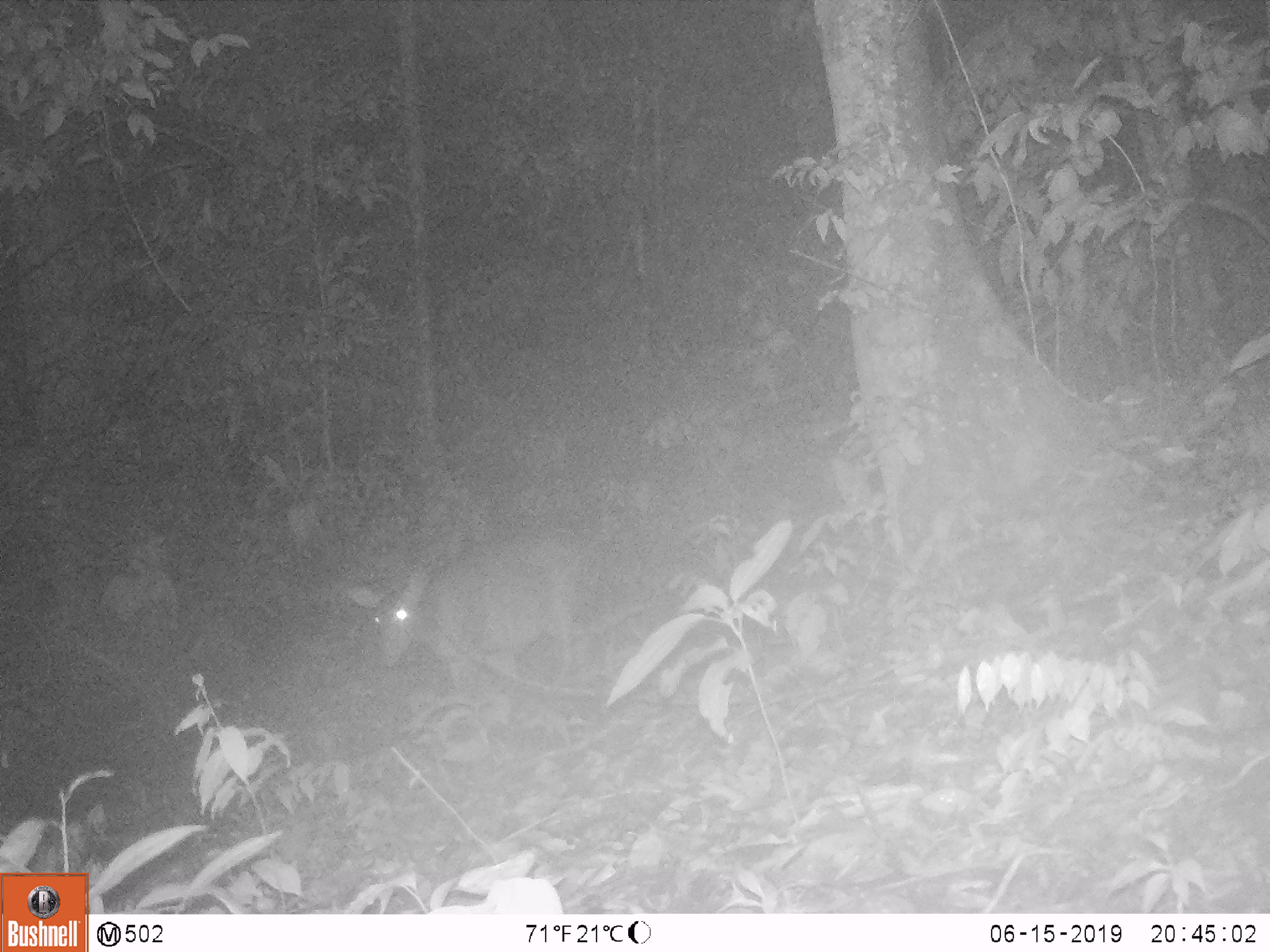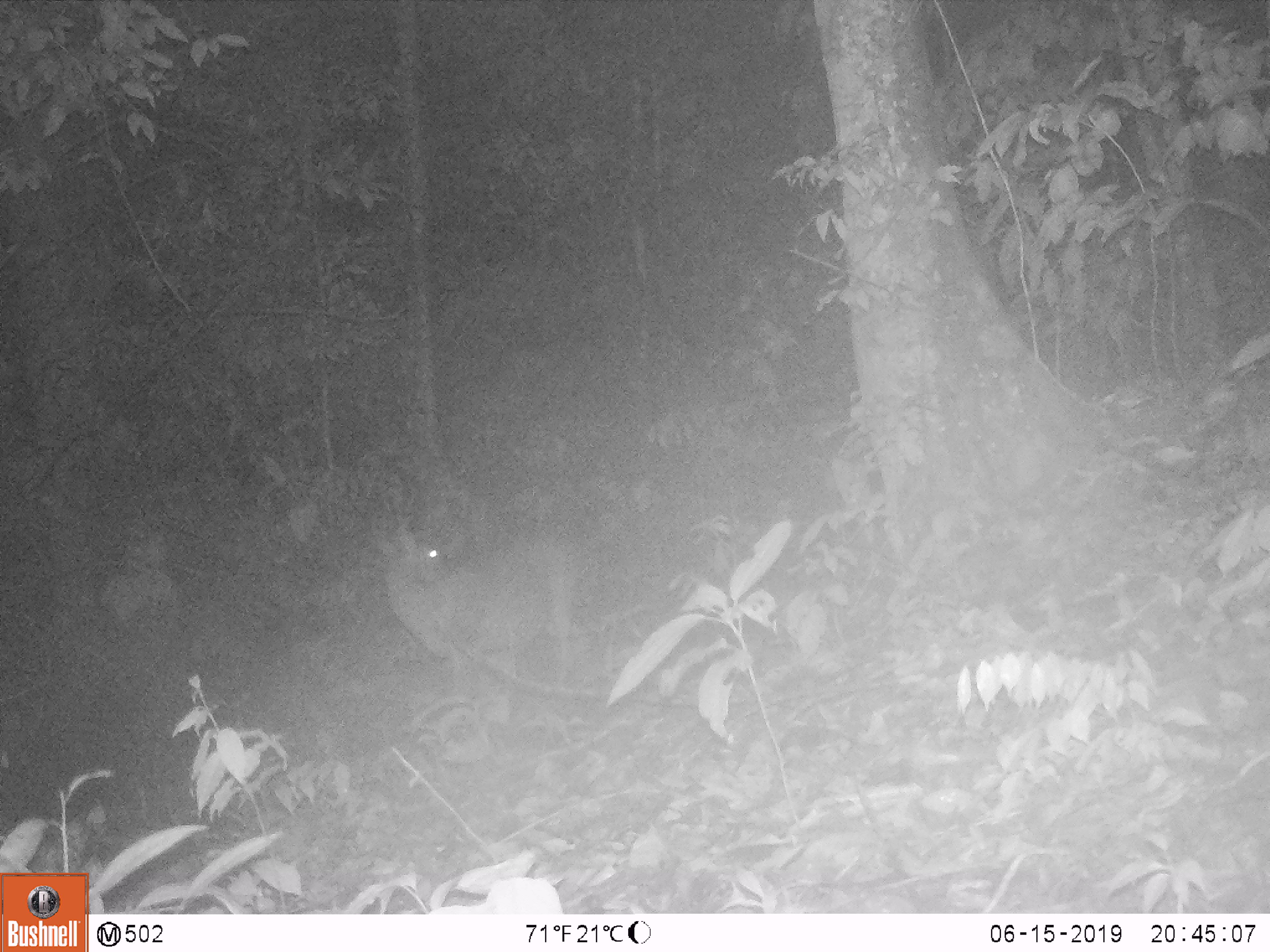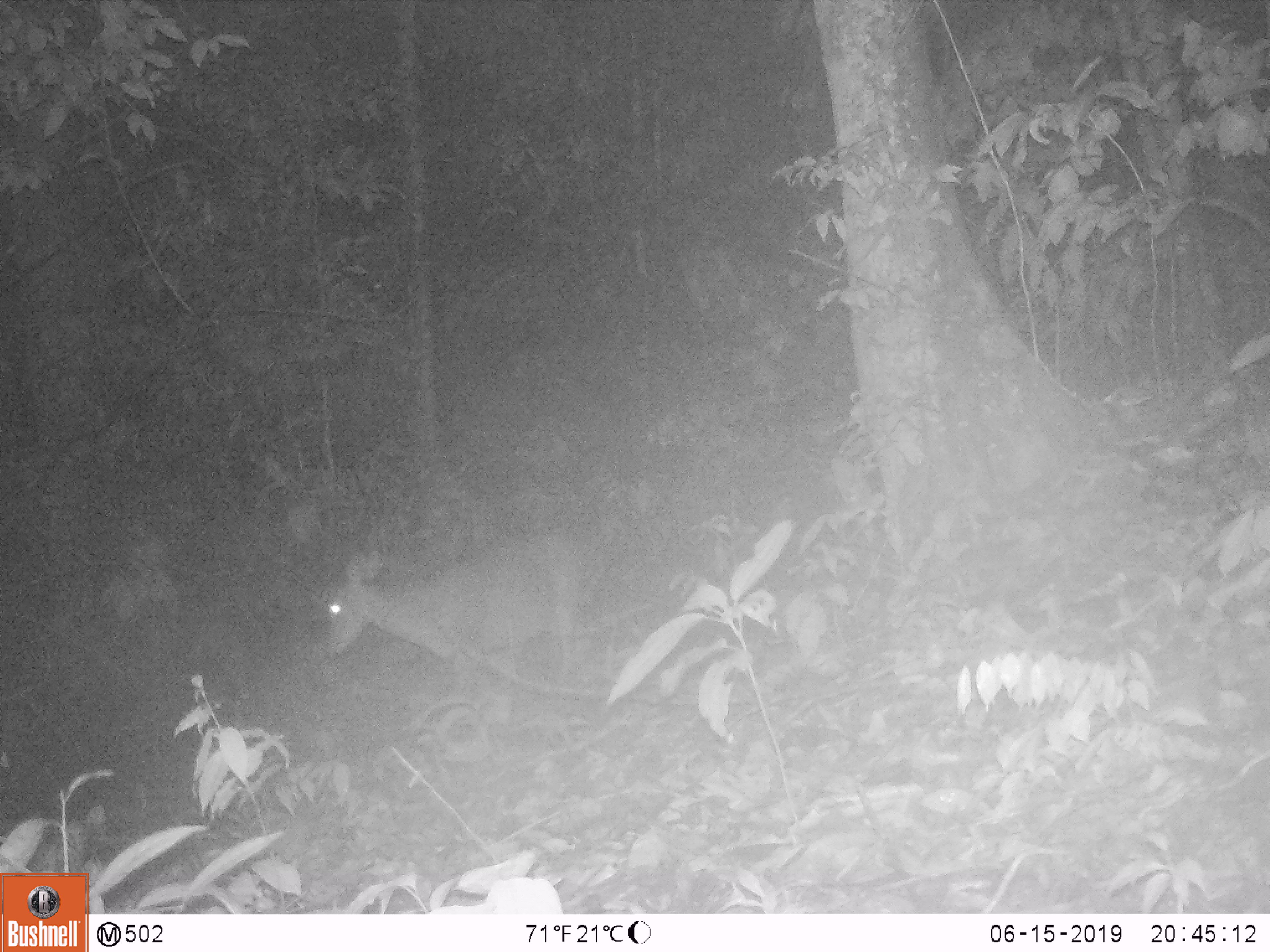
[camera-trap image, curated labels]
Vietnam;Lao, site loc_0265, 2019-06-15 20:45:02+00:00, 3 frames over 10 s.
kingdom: Animalia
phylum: Chordata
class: Mammalia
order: Artiodactyla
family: Cervidae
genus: Rusa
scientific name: Rusa unicolor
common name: sambar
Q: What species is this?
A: Sambar (Rusa unicolor).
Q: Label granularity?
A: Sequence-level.